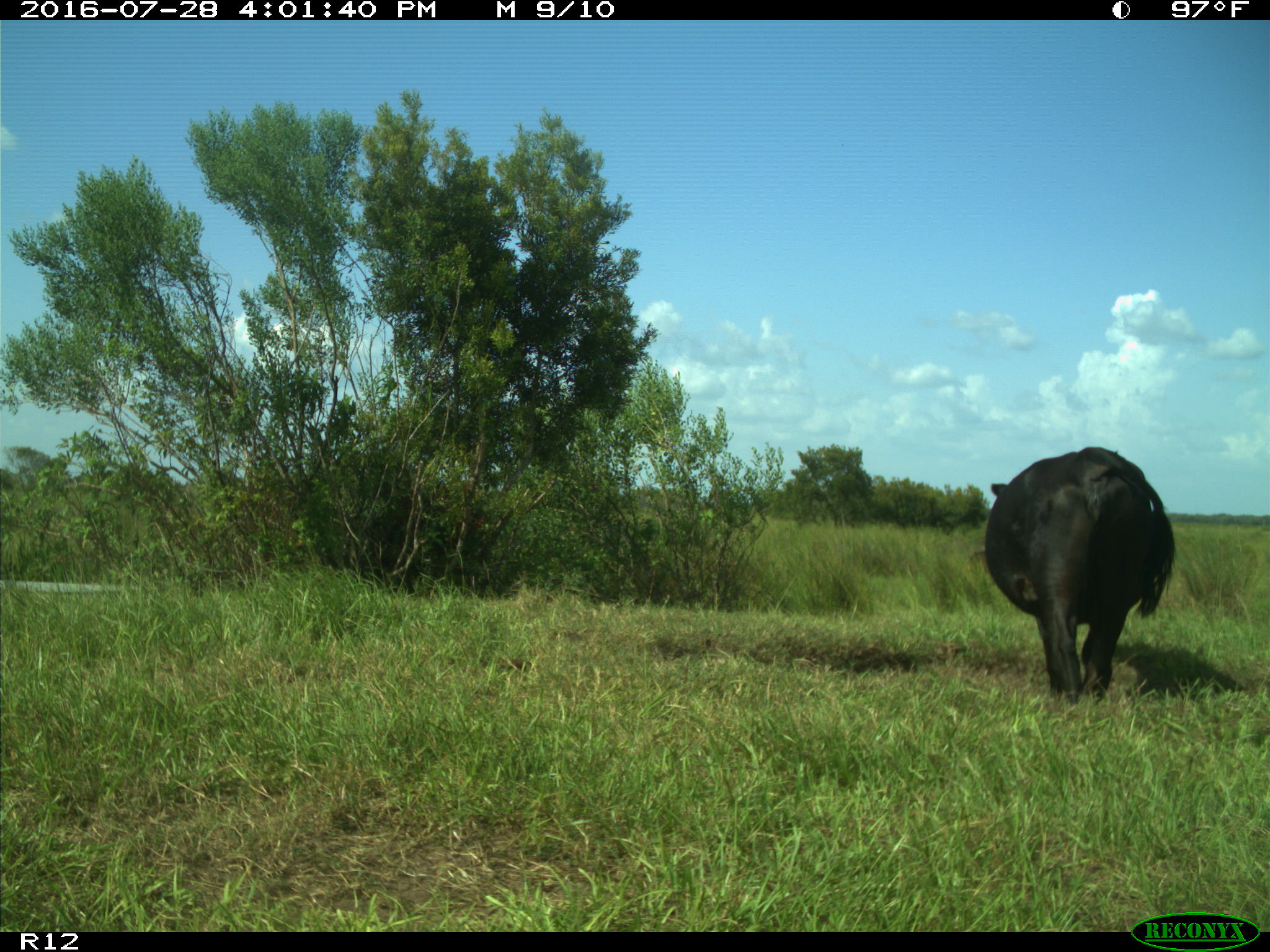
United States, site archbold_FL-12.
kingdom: Animalia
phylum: Chordata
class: Mammalia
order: Artiodactyla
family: Bovidae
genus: Bos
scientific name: Bos taurus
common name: domestic cow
Bos taurus (domestic cow).